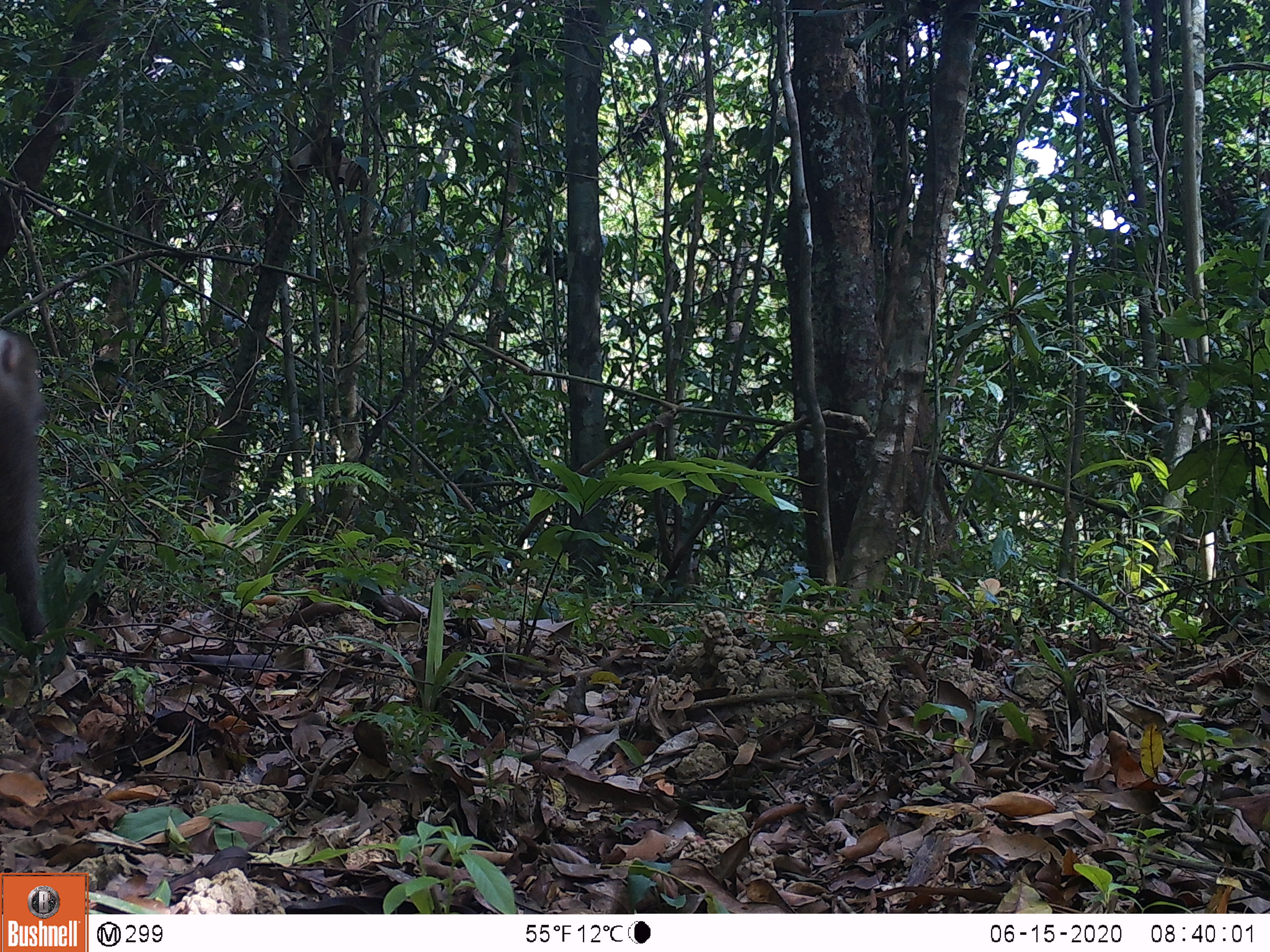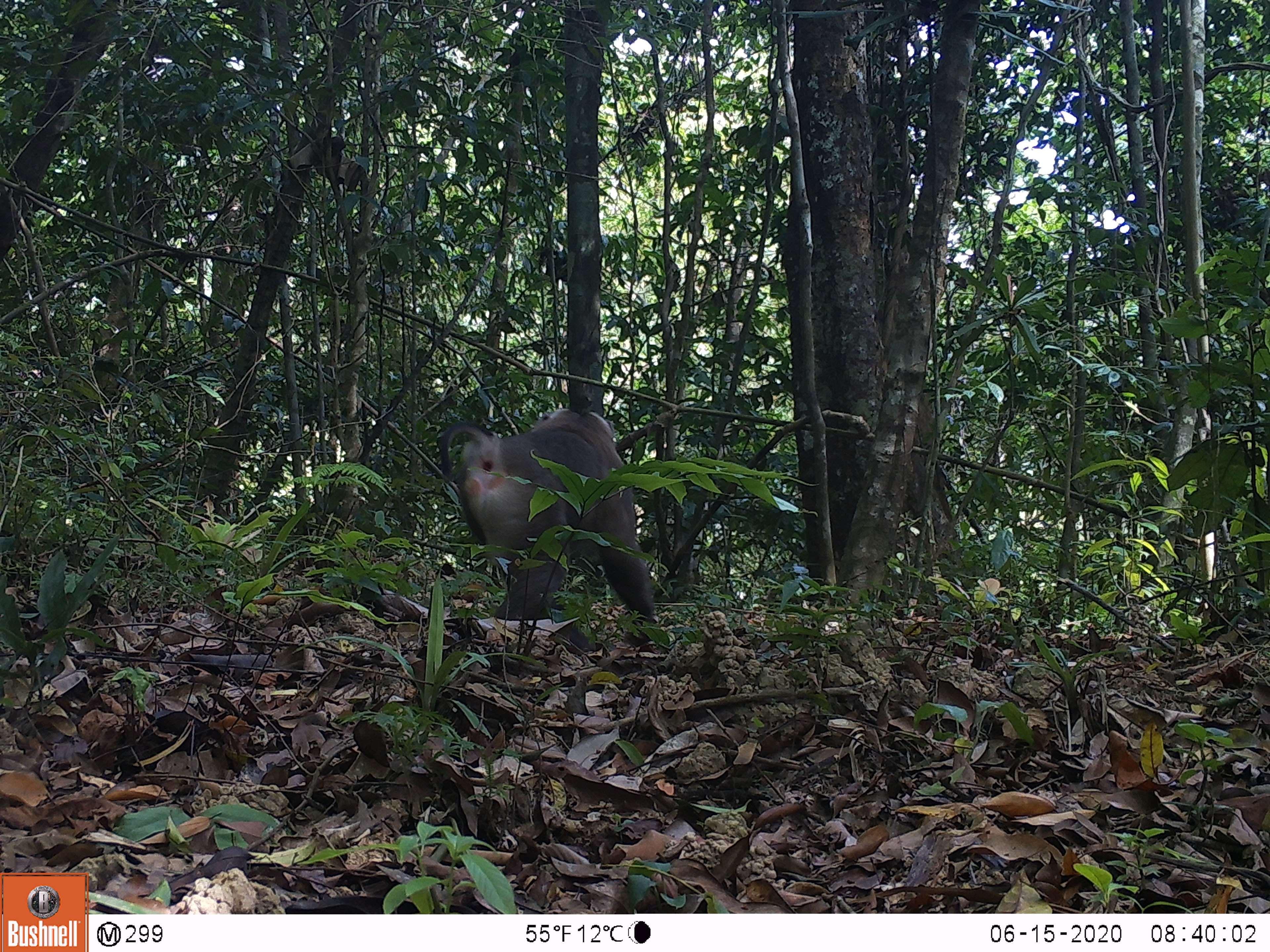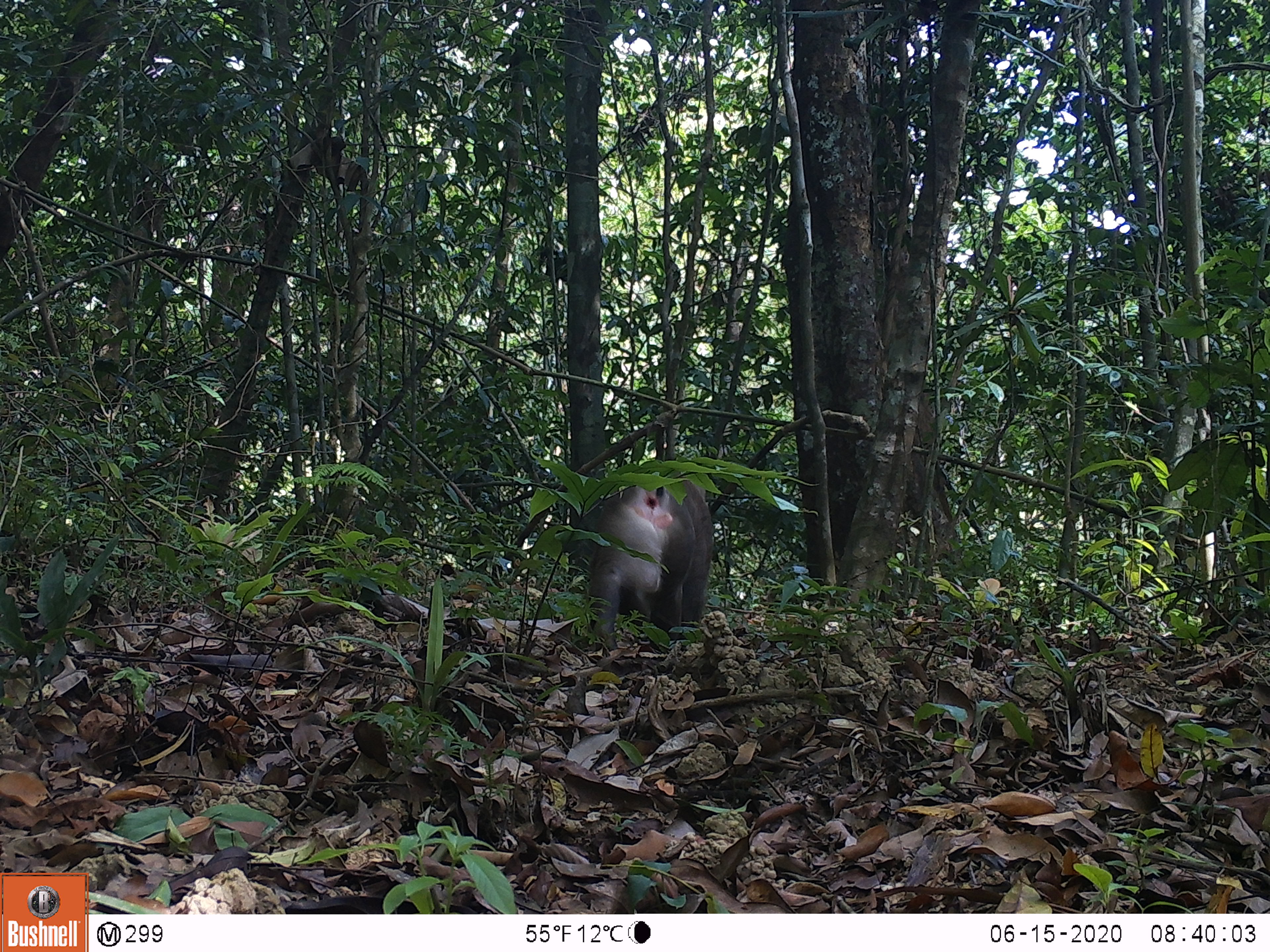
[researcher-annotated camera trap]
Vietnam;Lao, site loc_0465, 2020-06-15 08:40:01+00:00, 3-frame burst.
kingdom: Animalia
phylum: Chordata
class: Mammalia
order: Primates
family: Cercopithecidae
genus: Macaca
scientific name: Macaca nemestrina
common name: pig-tailed macaque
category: pig tailed macaque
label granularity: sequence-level